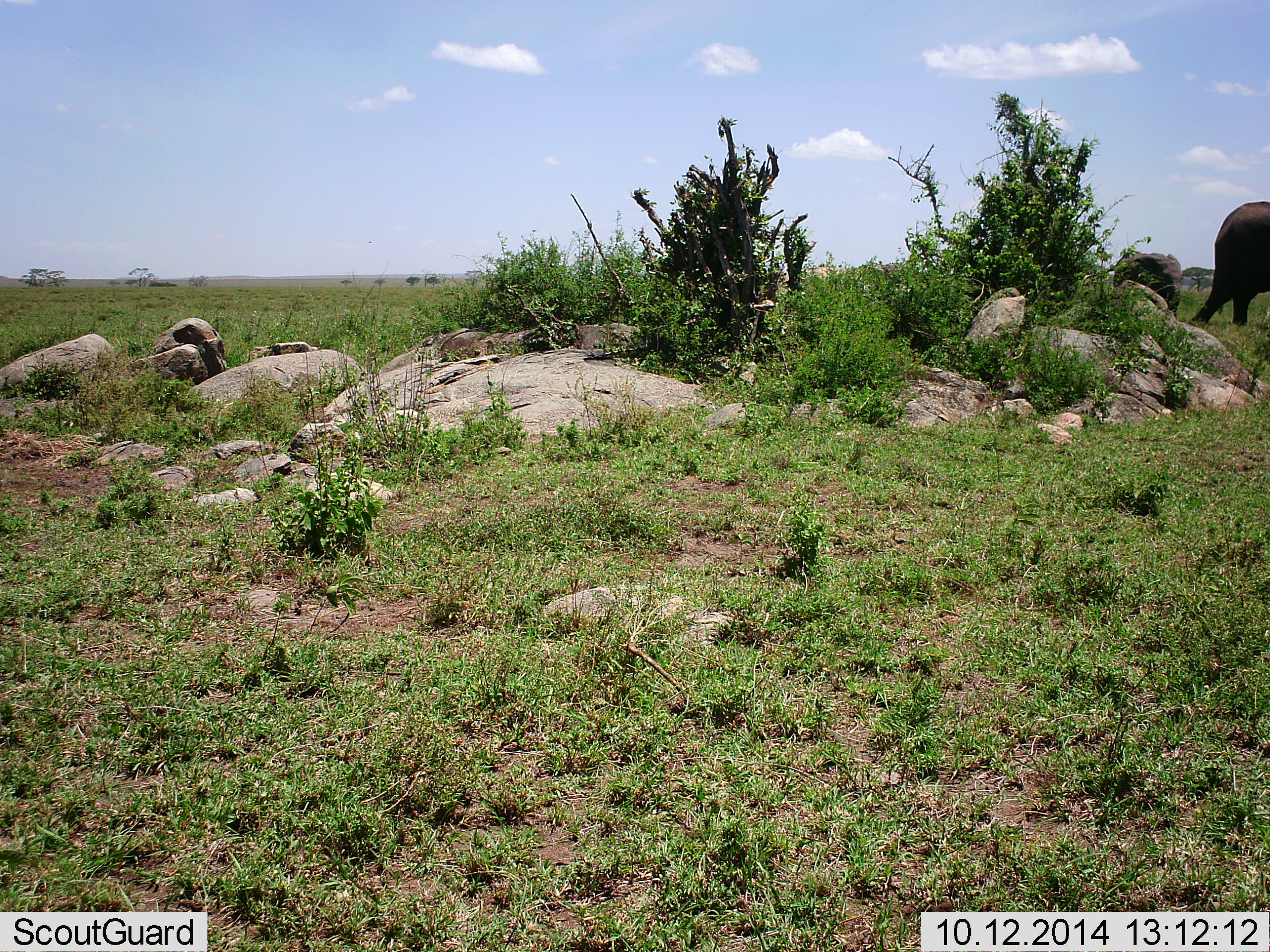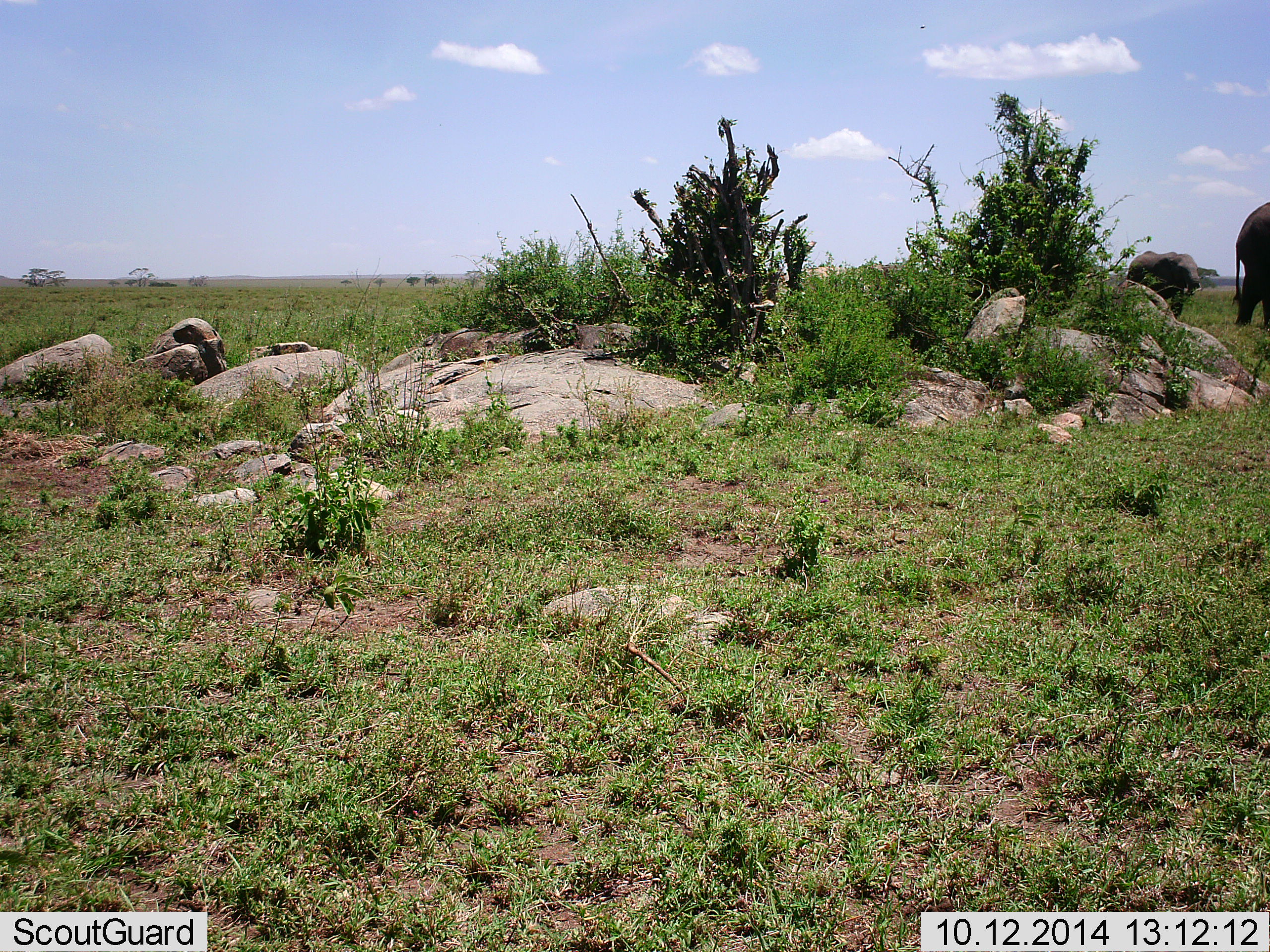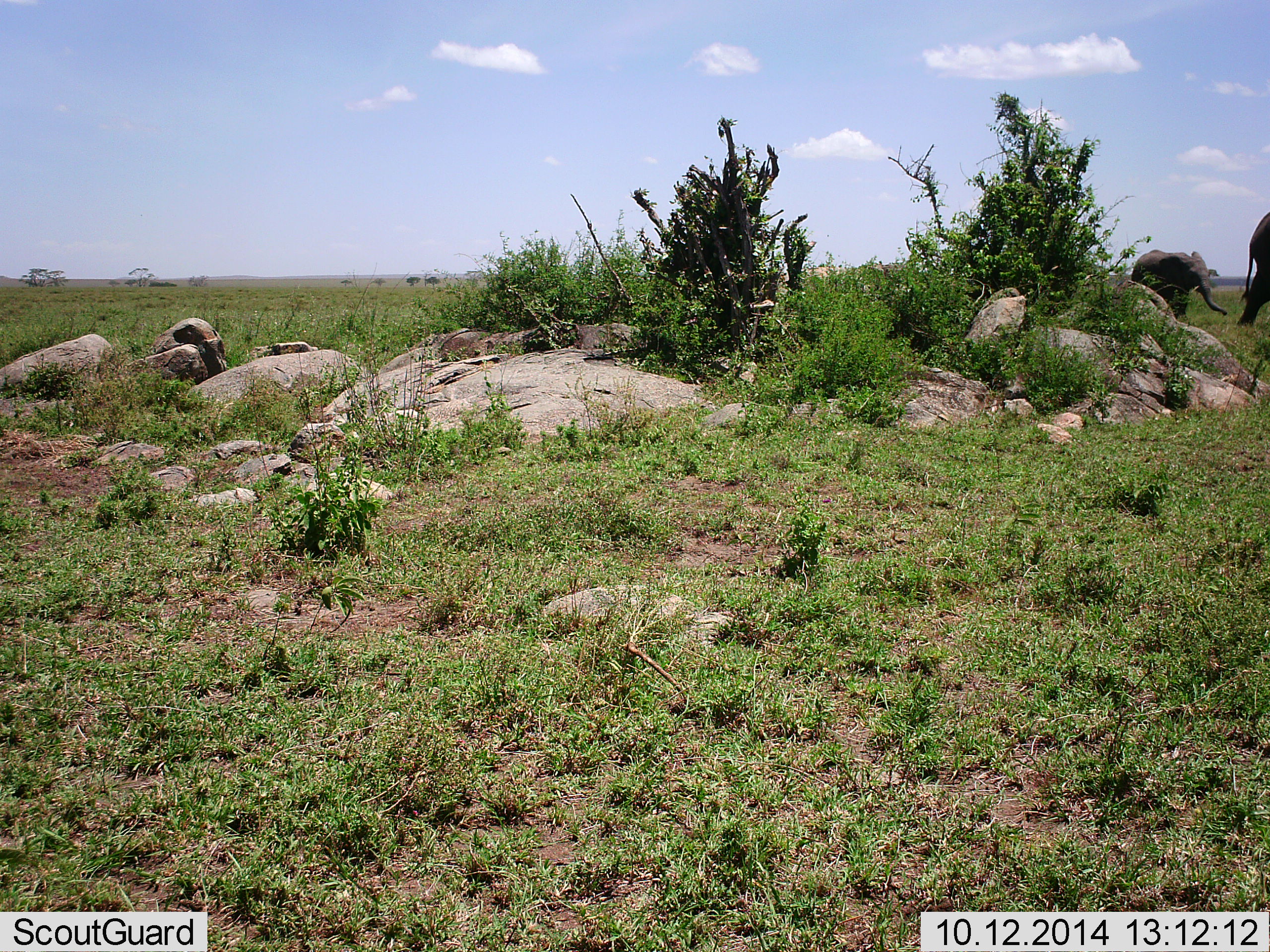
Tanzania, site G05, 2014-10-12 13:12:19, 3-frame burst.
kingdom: Animalia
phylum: Chordata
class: Mammalia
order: Proboscidea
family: Elephantidae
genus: Loxodonta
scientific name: Loxodonta africana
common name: african bush elephant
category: elephant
Elephant (african bush elephant) (Loxodonta africana), count 2. Behavior (volunteer vote fractions): standing 0%, resting 0%, moving 100%, interacting 0%. Young present (vote fraction): 70%. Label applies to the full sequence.